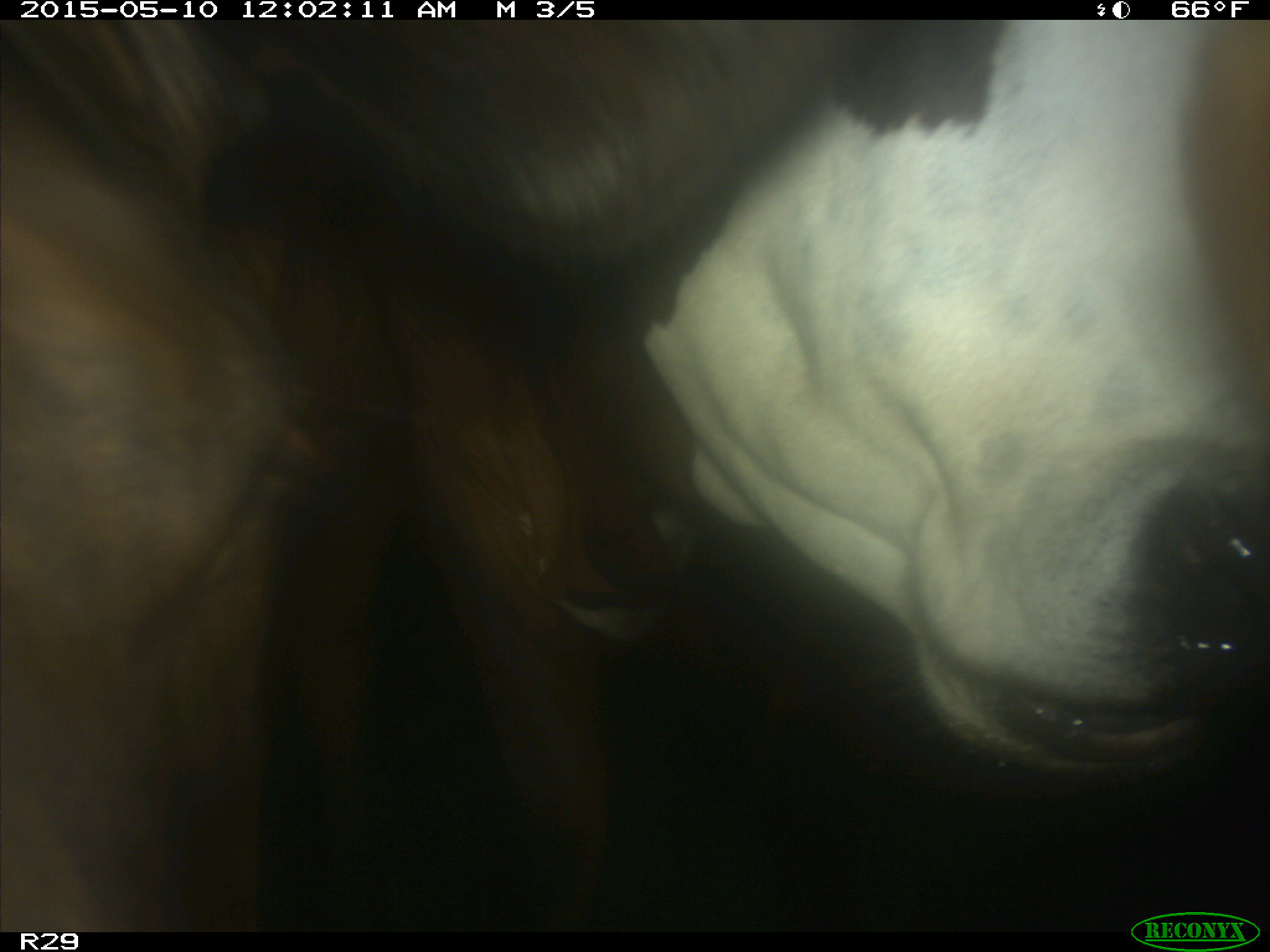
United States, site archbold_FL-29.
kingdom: Animalia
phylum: Chordata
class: Mammalia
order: Artiodactyla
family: Bovidae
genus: Bos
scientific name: Bos taurus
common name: domestic cow